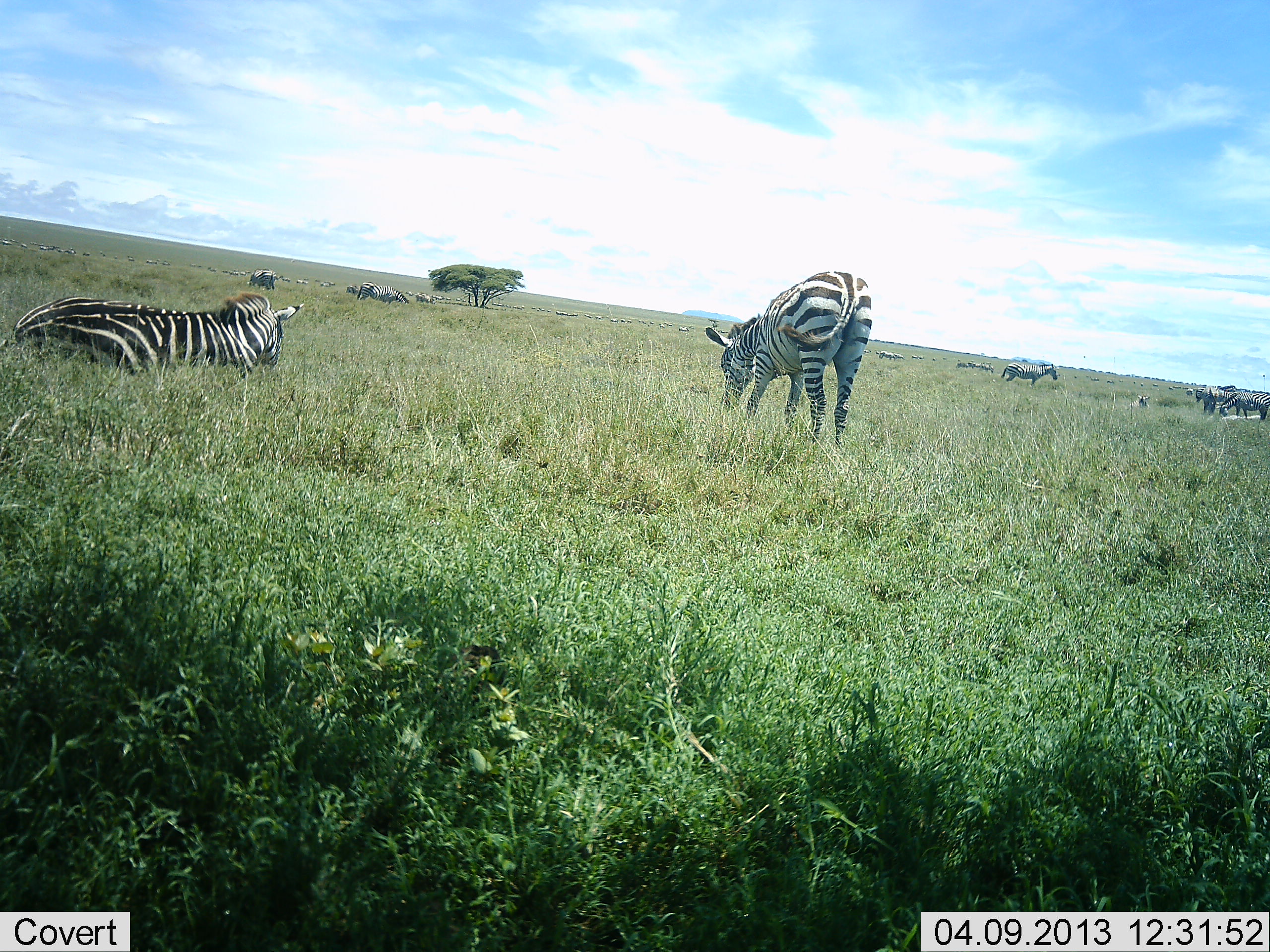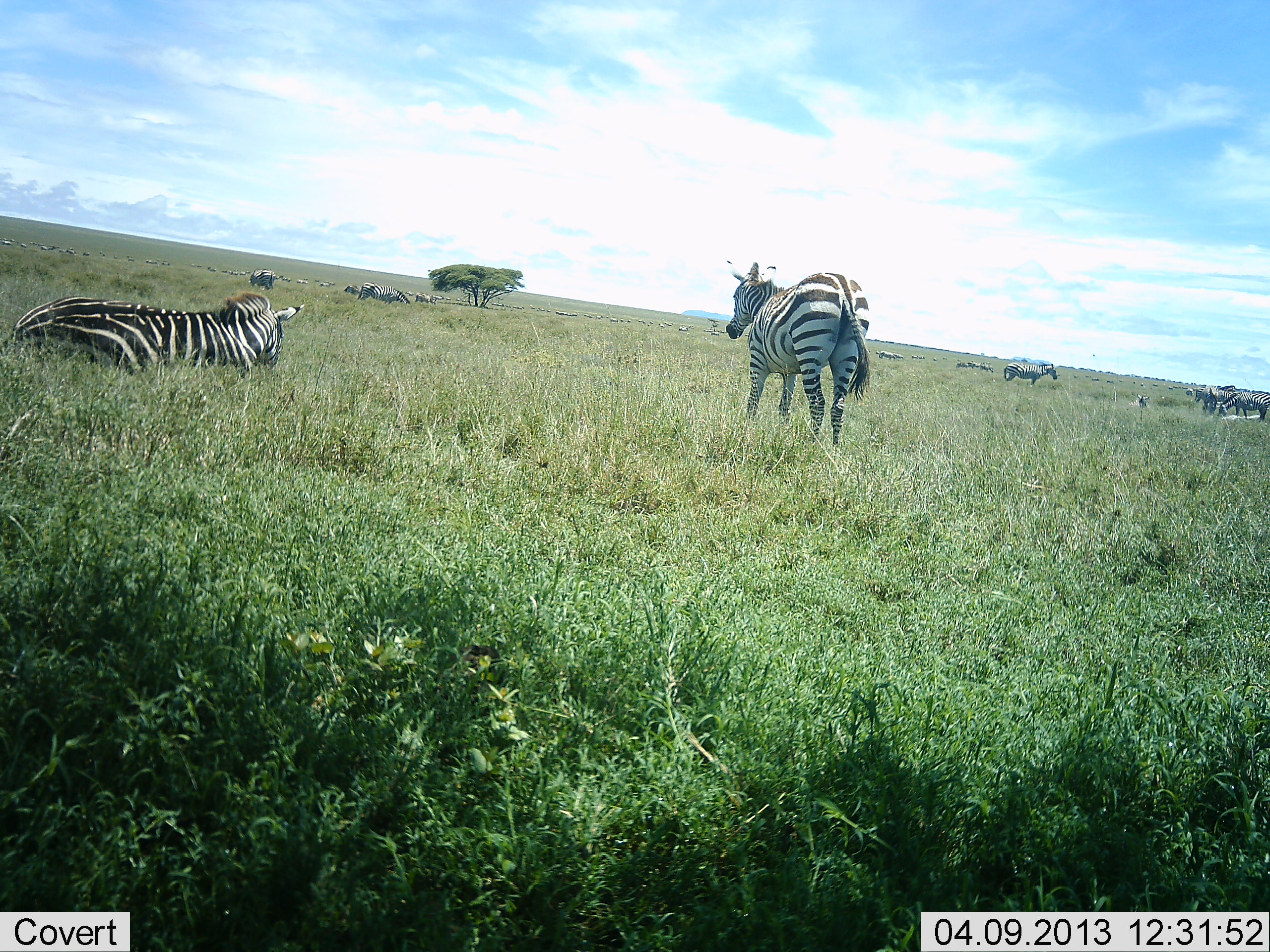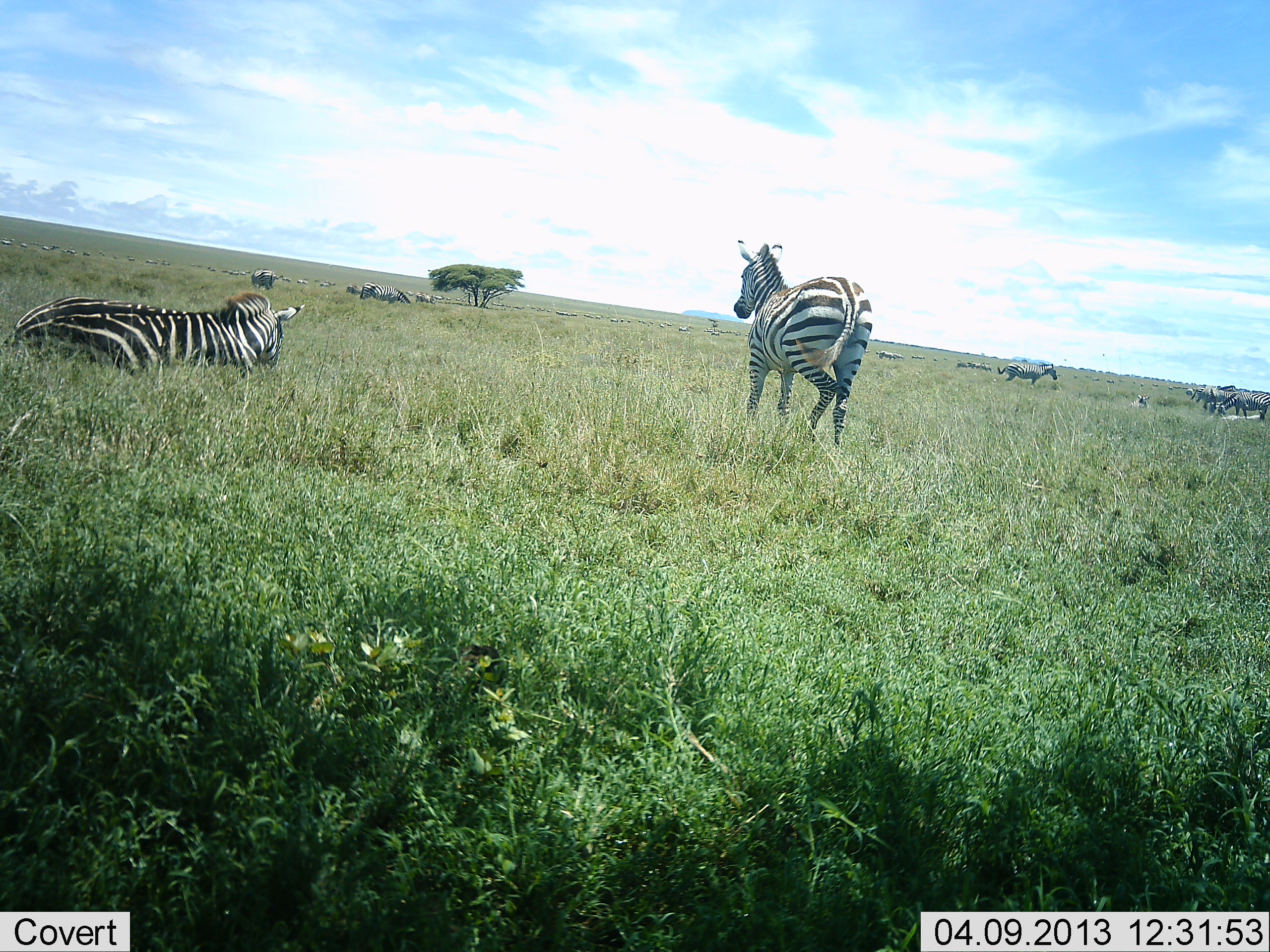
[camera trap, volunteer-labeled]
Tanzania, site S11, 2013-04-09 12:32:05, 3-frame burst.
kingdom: Animalia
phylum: Chordata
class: Mammalia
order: Perissodactyla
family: Equidae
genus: Equus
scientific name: Equus quagga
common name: plains zebra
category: zebra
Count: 9.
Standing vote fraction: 60%.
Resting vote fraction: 90%.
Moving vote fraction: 25%.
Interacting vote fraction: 7%.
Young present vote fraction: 3%.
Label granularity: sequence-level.